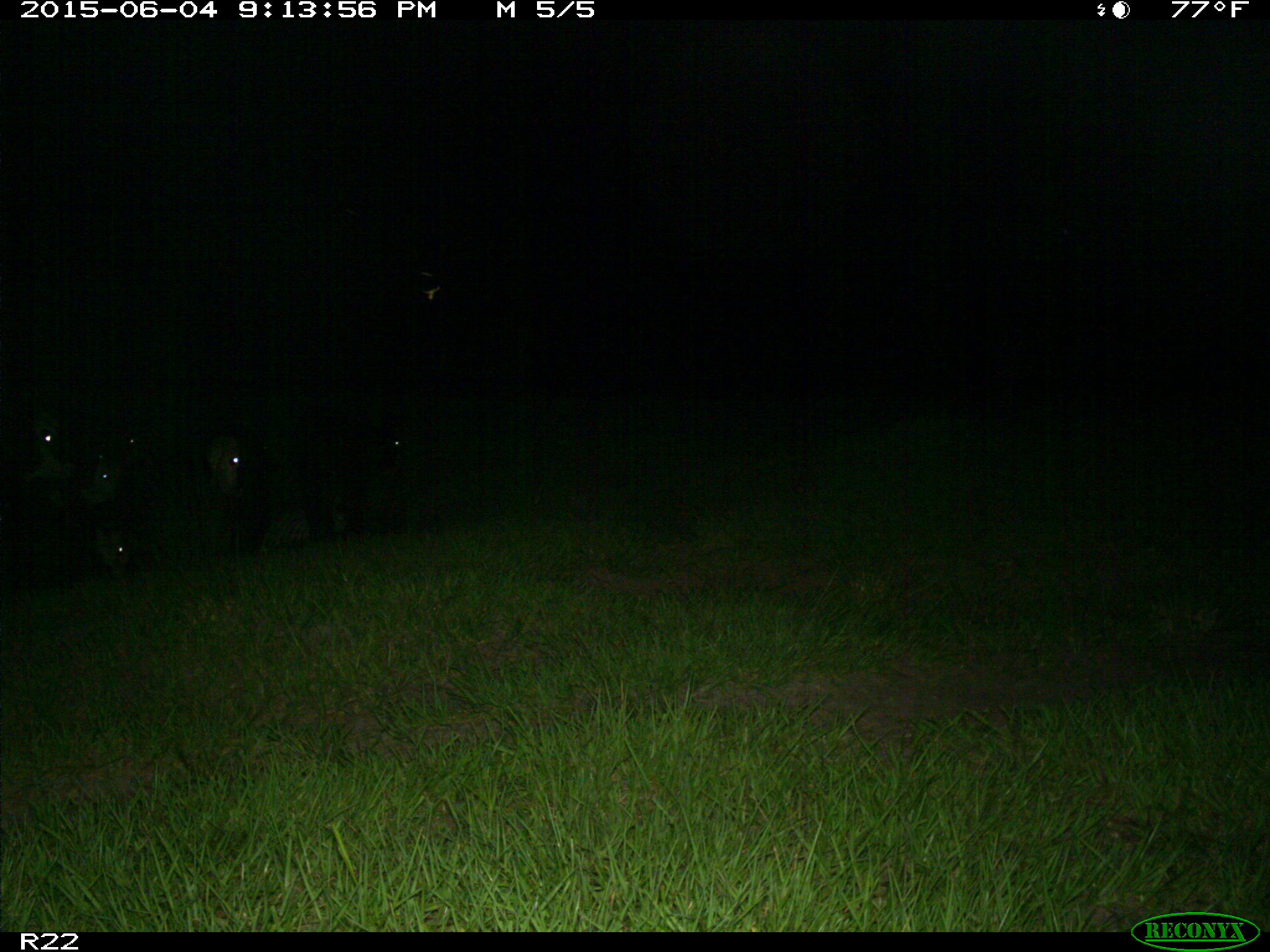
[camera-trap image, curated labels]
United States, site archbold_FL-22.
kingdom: Animalia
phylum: Chordata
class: Mammalia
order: Artiodactyla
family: Bovidae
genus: Bos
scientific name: Bos taurus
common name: domestic cow